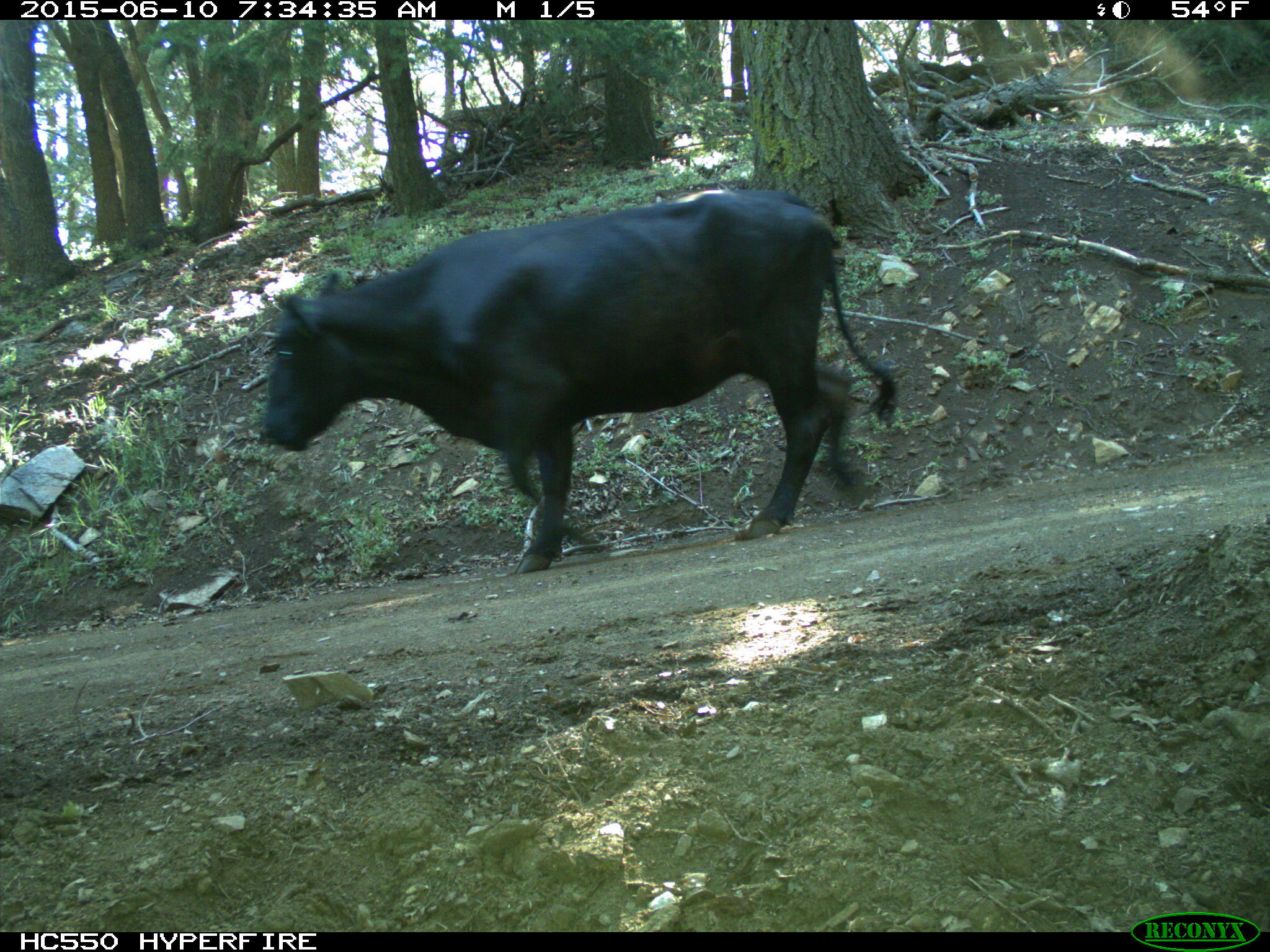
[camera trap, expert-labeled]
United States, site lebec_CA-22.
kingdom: Animalia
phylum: Chordata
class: Mammalia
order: Artiodactyla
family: Bovidae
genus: Bos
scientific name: Bos taurus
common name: domestic cow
Bos taurus (domestic cow).